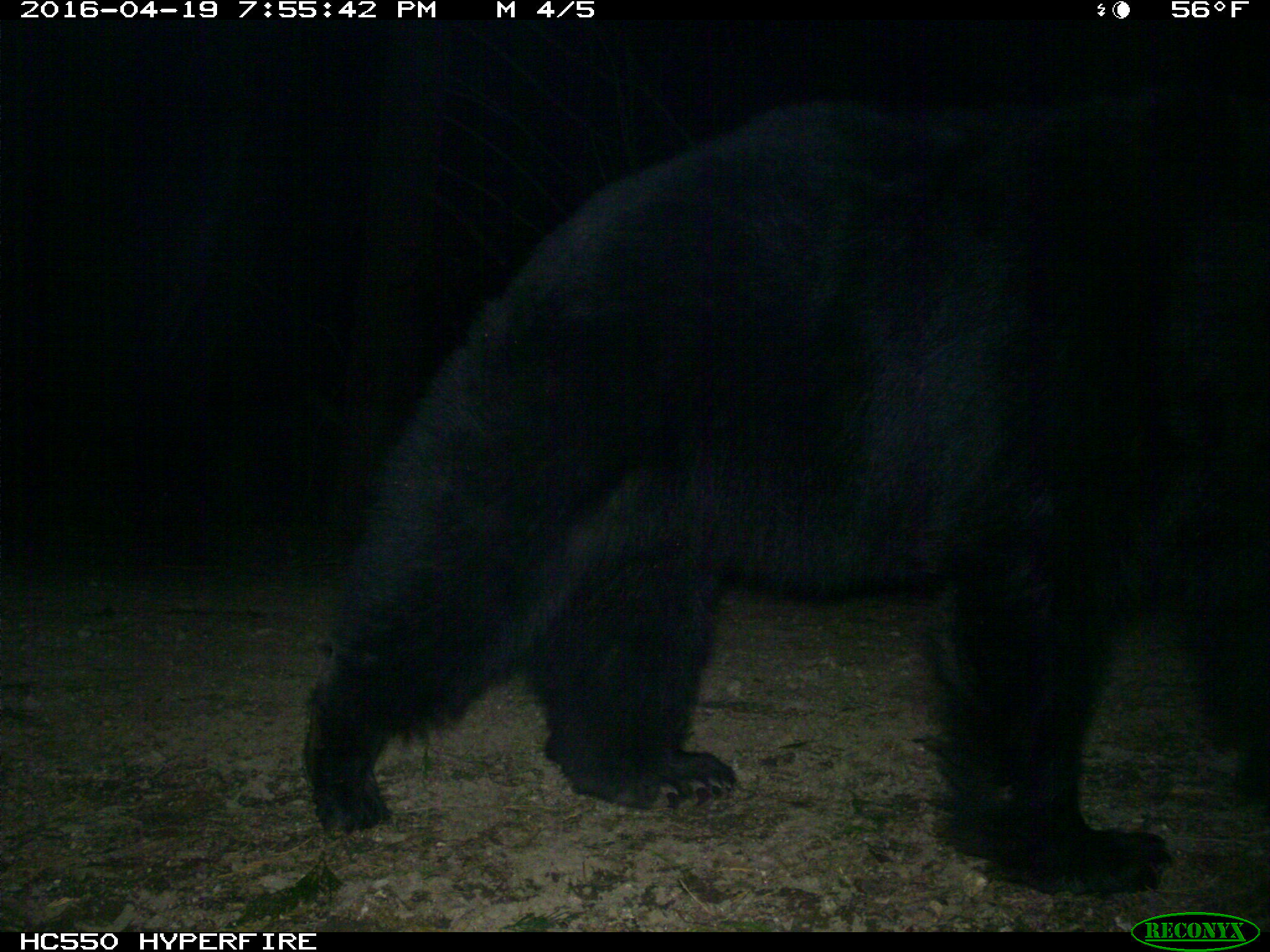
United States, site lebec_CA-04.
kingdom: Animalia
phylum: Chordata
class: Mammalia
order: Carnivora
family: Ursidae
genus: Ursus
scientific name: Ursus americanus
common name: american black bear